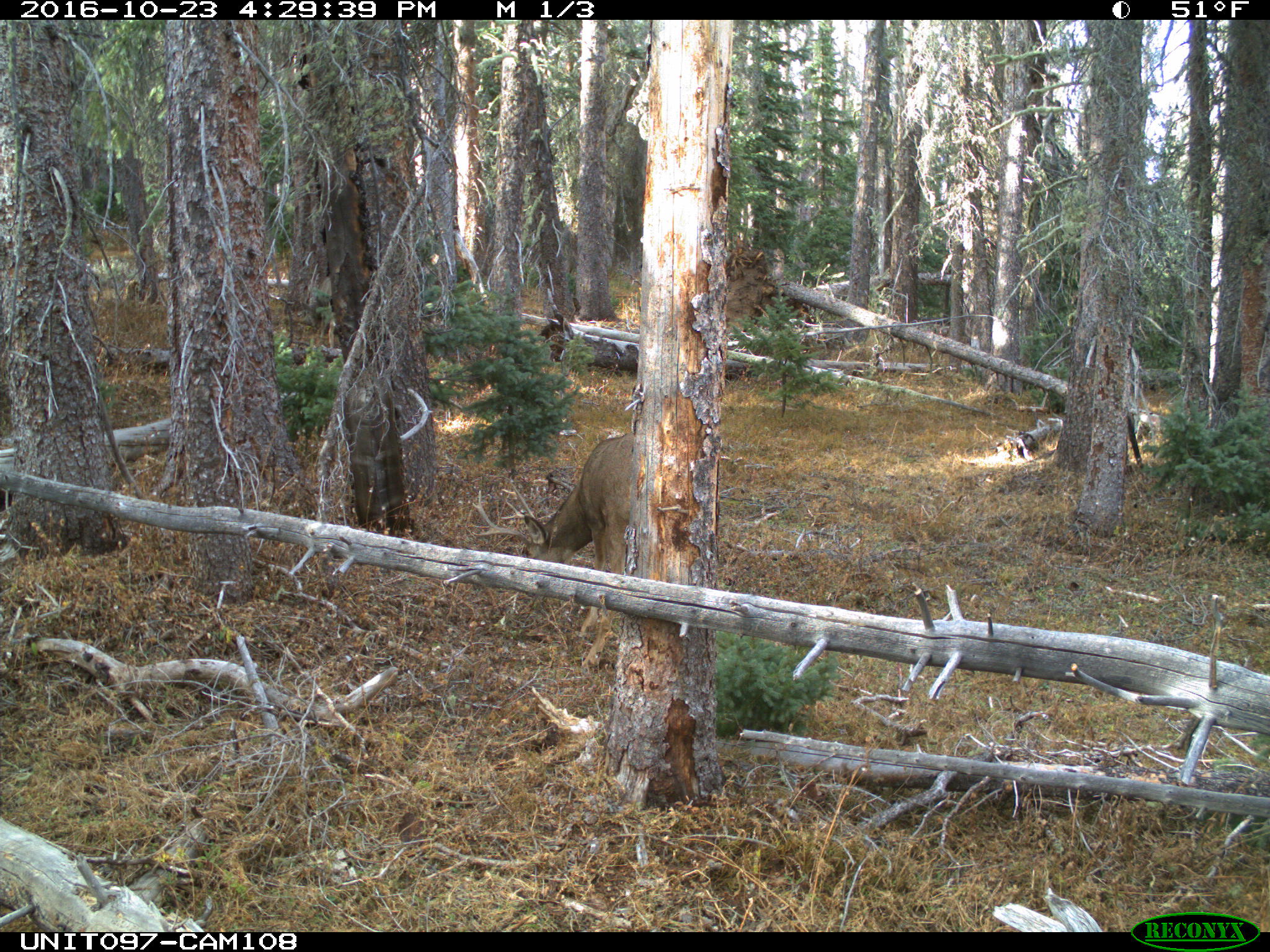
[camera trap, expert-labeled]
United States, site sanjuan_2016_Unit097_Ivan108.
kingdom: Animalia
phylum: Chordata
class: Mammalia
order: Artiodactyla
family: Cervidae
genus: Odocoileus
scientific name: Odocoileus hemionus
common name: mule deer